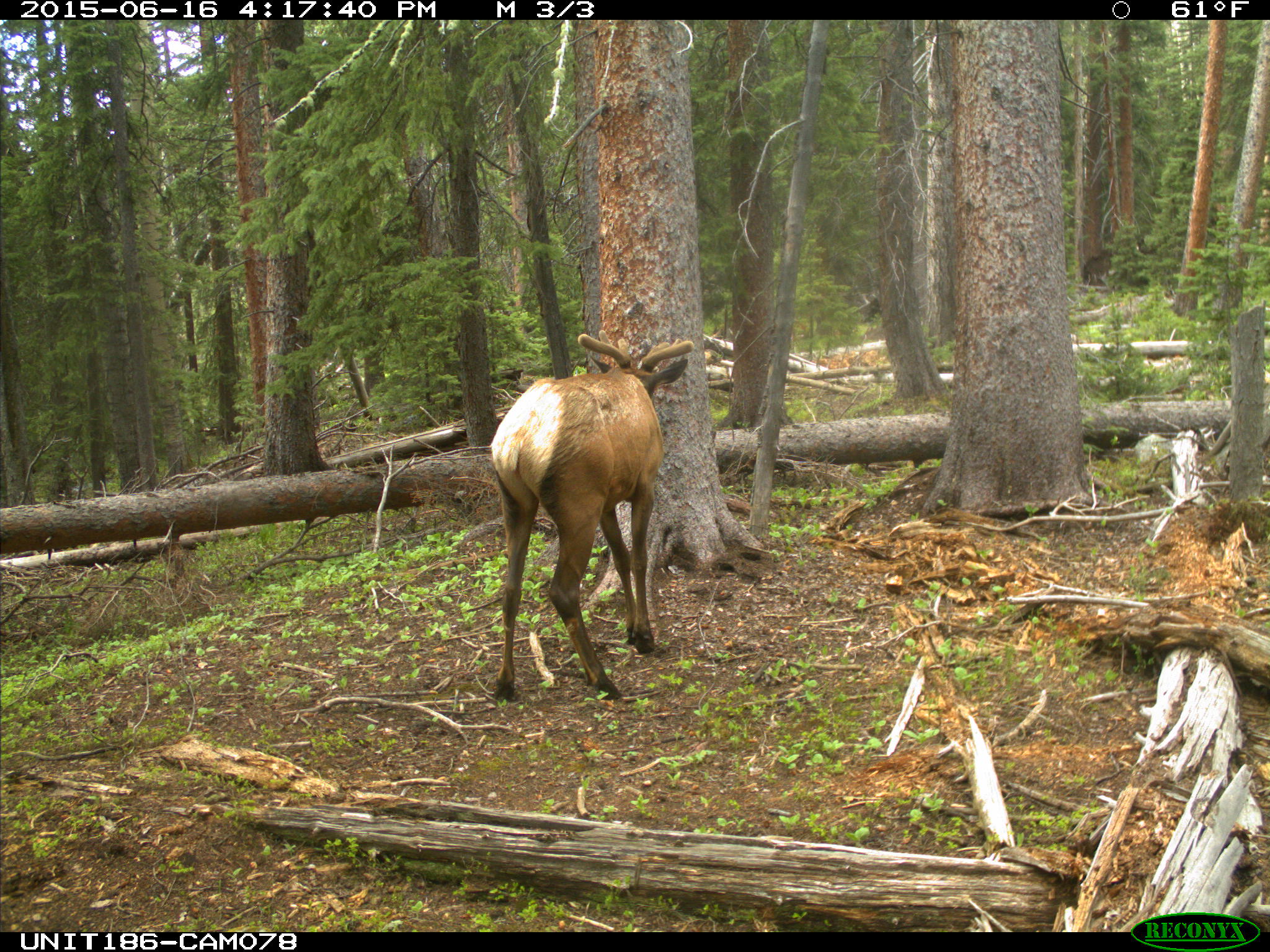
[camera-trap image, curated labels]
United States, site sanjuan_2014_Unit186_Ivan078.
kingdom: Animalia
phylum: Chordata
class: Mammalia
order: Artiodactyla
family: Cervidae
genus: Cervus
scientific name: Cervus elaphus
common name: red deer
Cervus elaphus (red deer).